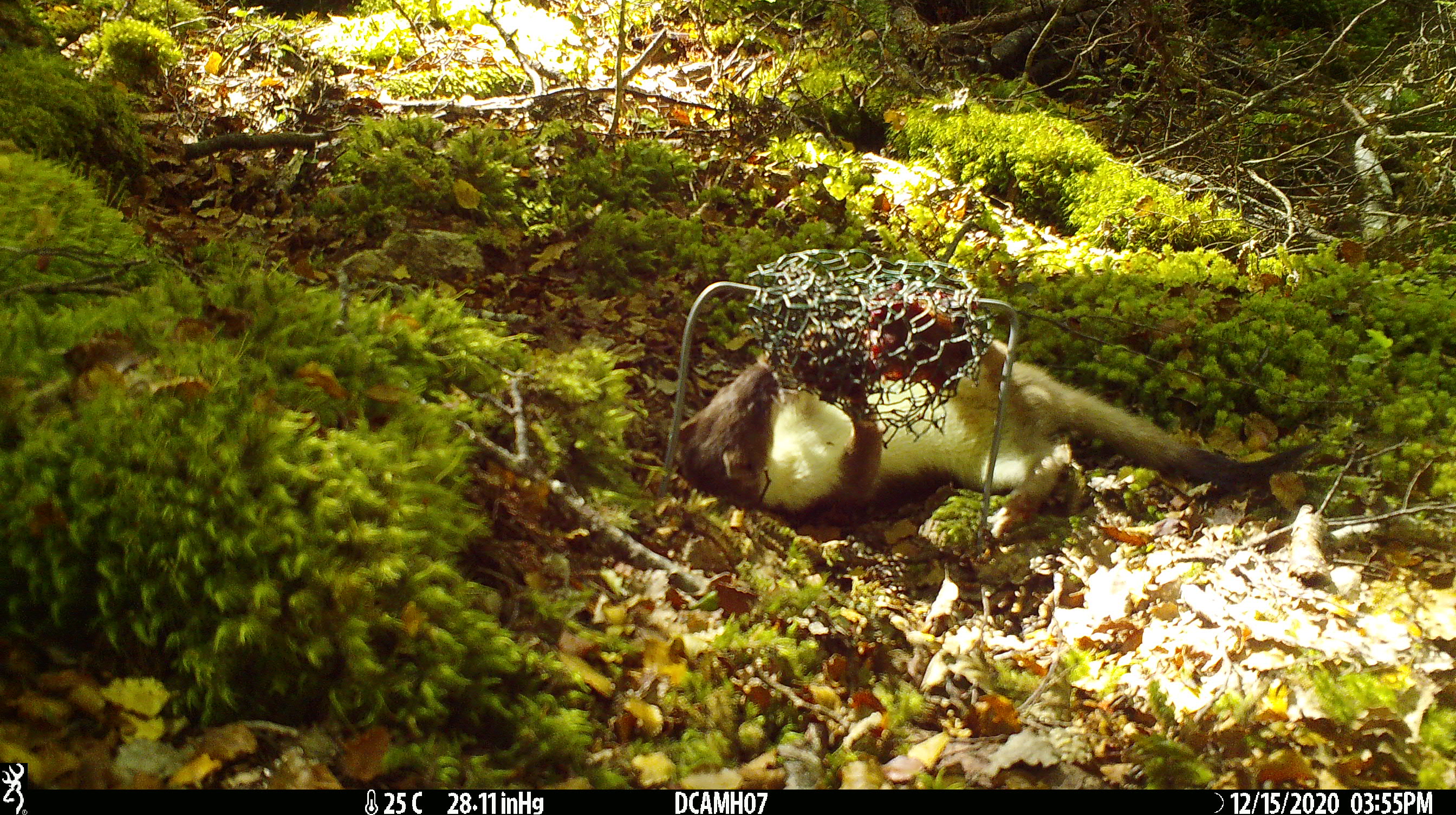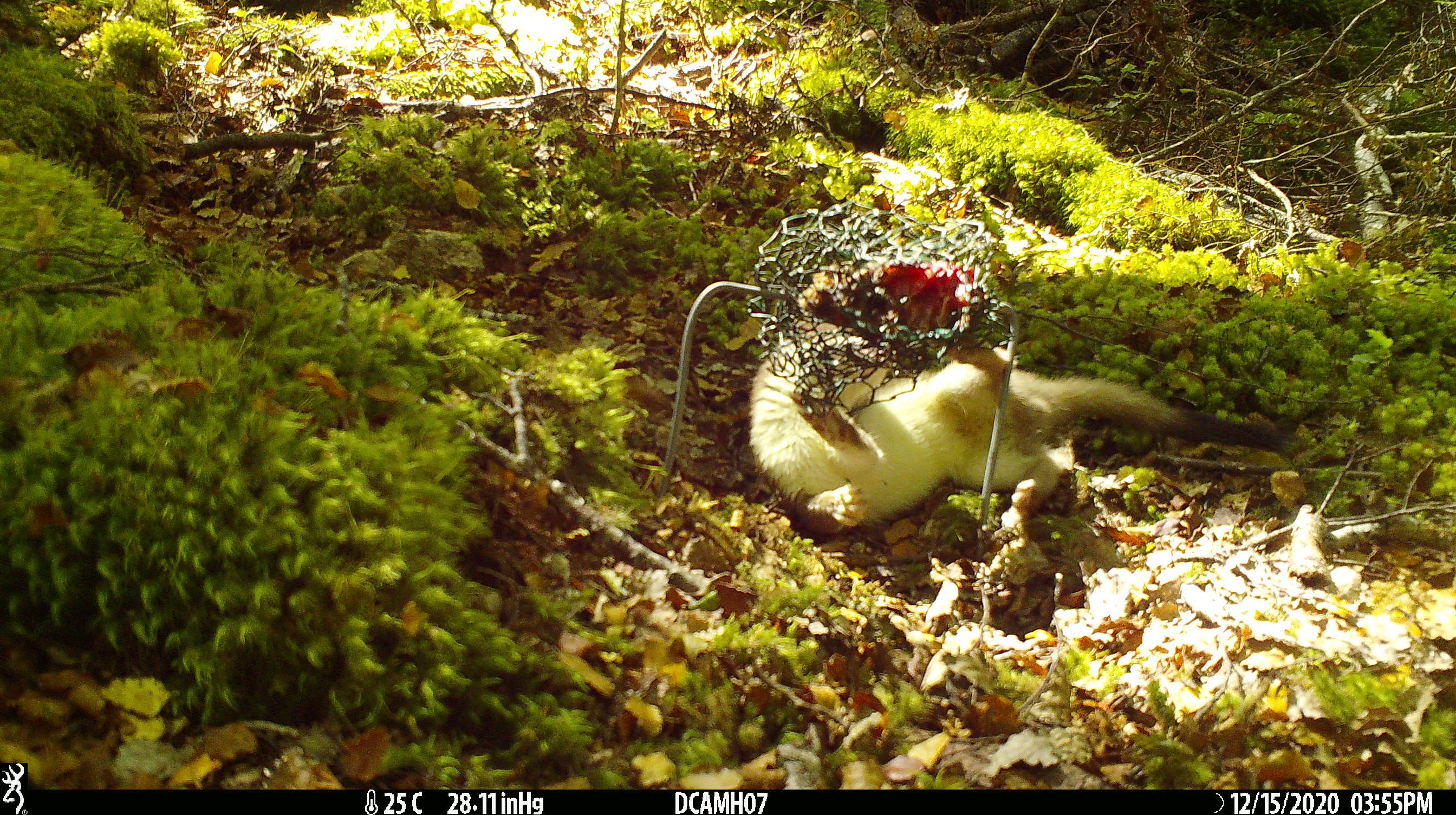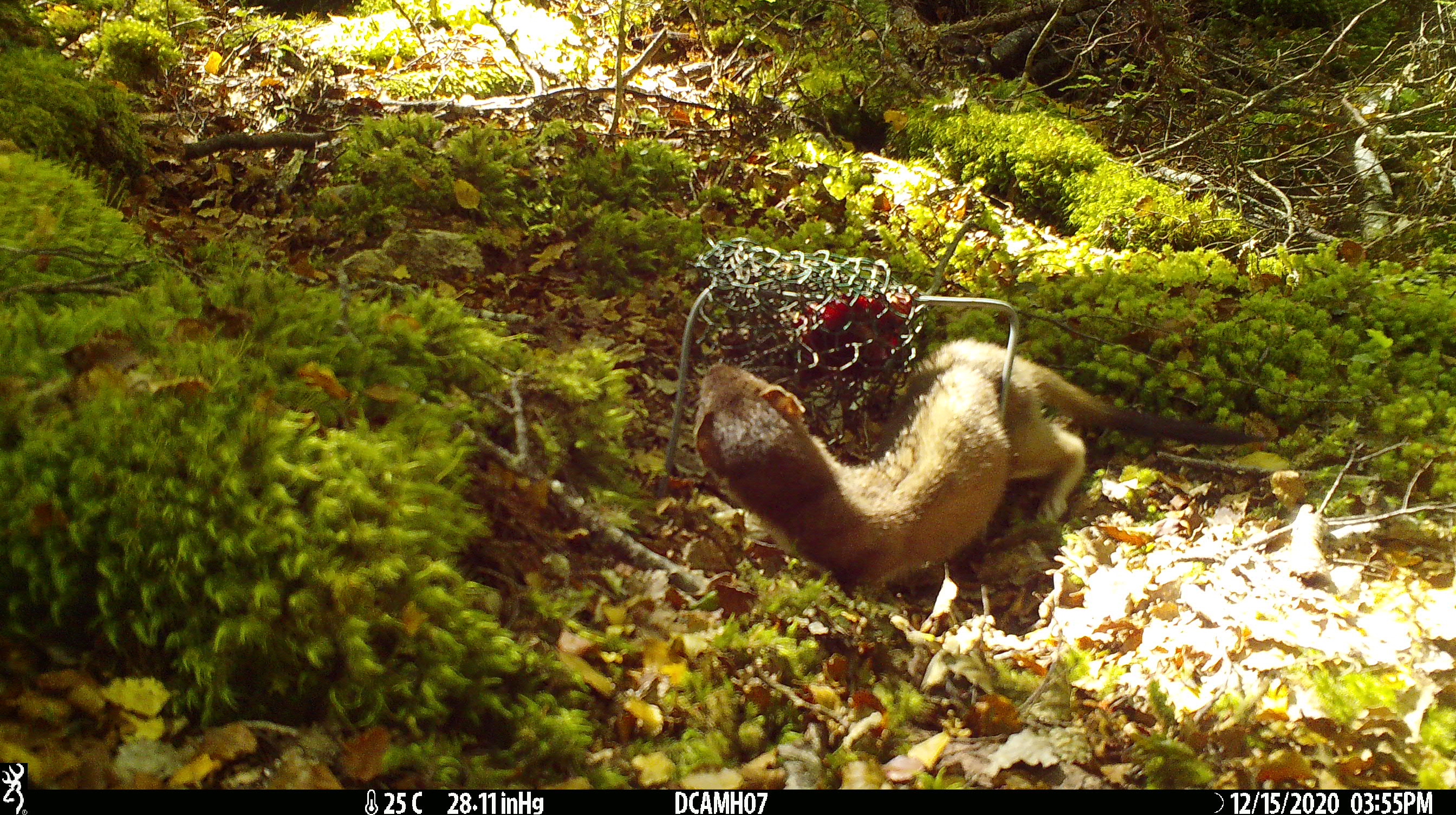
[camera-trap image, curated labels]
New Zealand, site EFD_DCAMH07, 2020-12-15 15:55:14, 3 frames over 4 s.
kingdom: Animalia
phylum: Chordata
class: Mammalia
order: Carnivora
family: Mustelidae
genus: Mustela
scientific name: Mustela erminea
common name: stoat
Stoat (Mustela erminea).